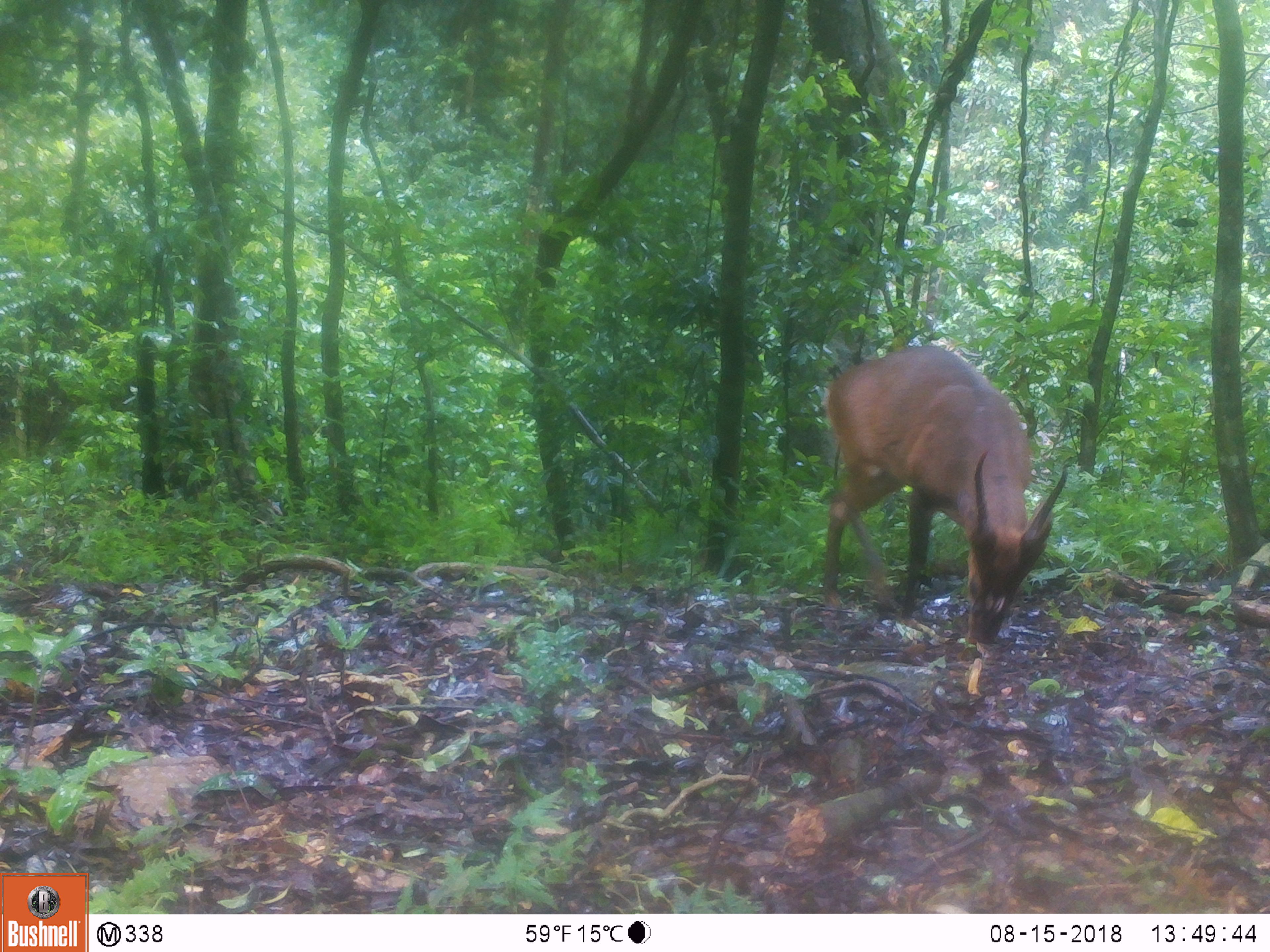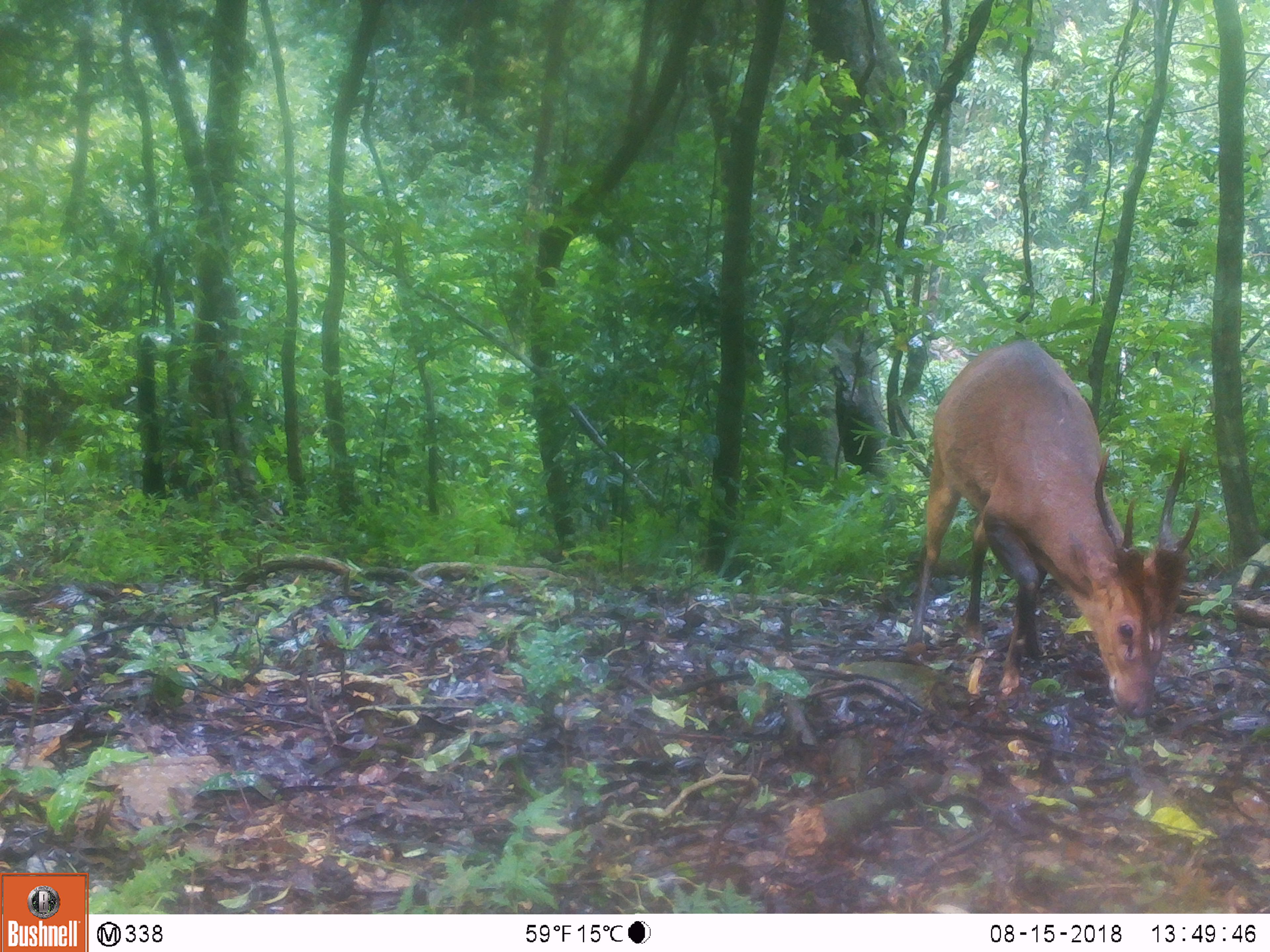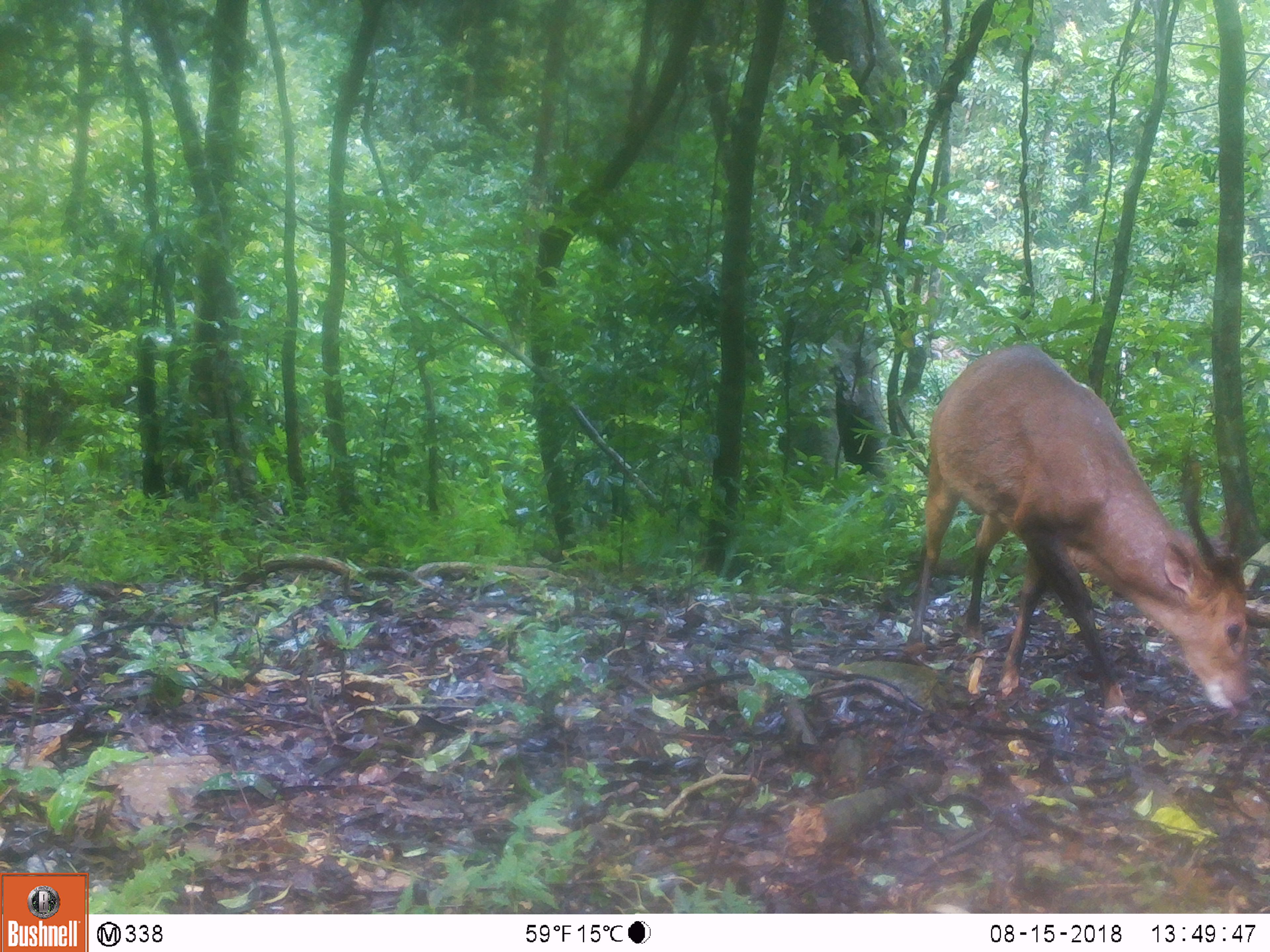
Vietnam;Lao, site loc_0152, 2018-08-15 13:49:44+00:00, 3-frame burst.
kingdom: Animalia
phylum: Chordata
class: Mammalia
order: Artiodactyla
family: Cervidae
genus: Muntiacus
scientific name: Muntiacus vuquangensis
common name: large-antlered muntjac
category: large antlered muntjac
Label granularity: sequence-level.